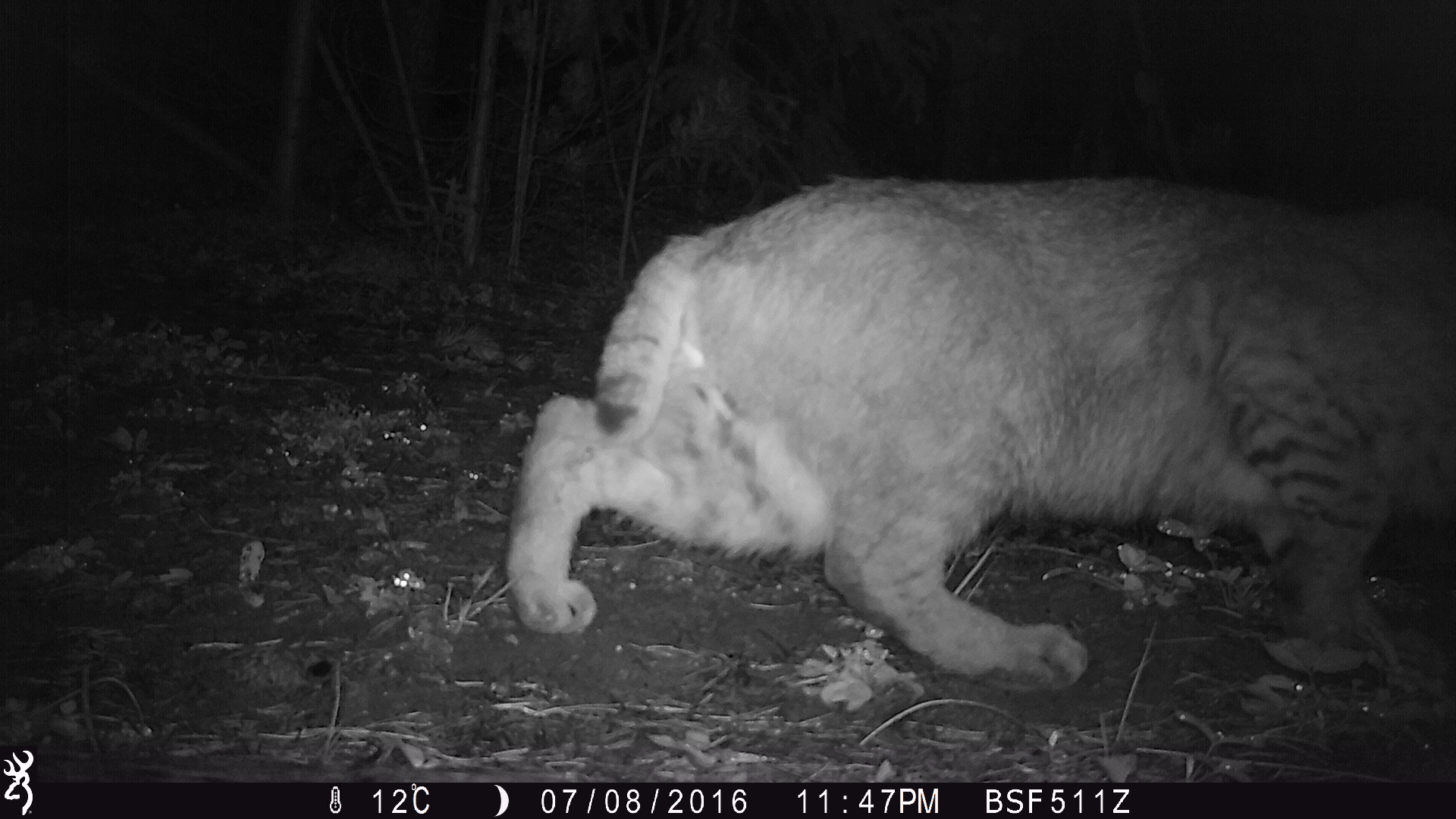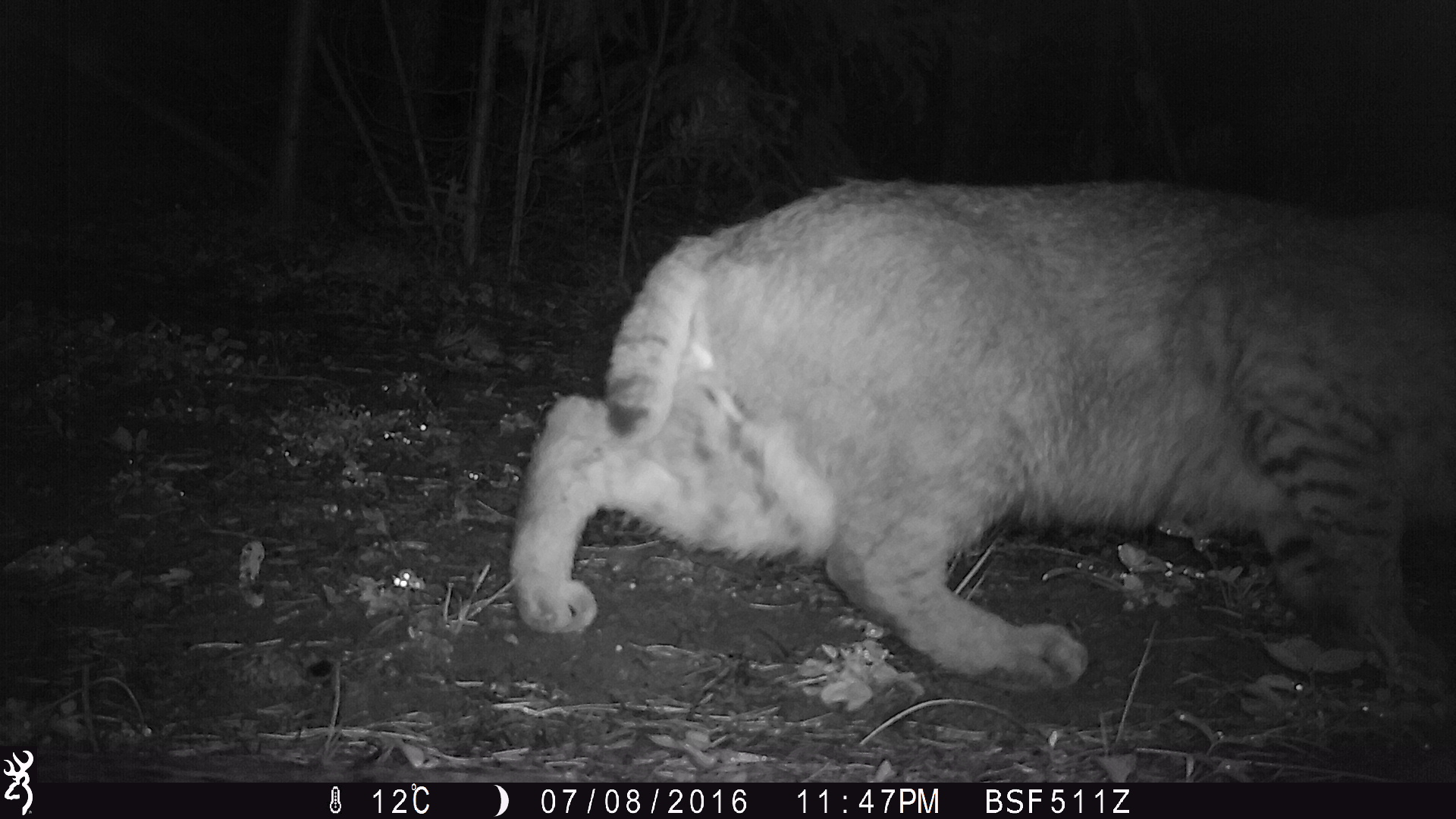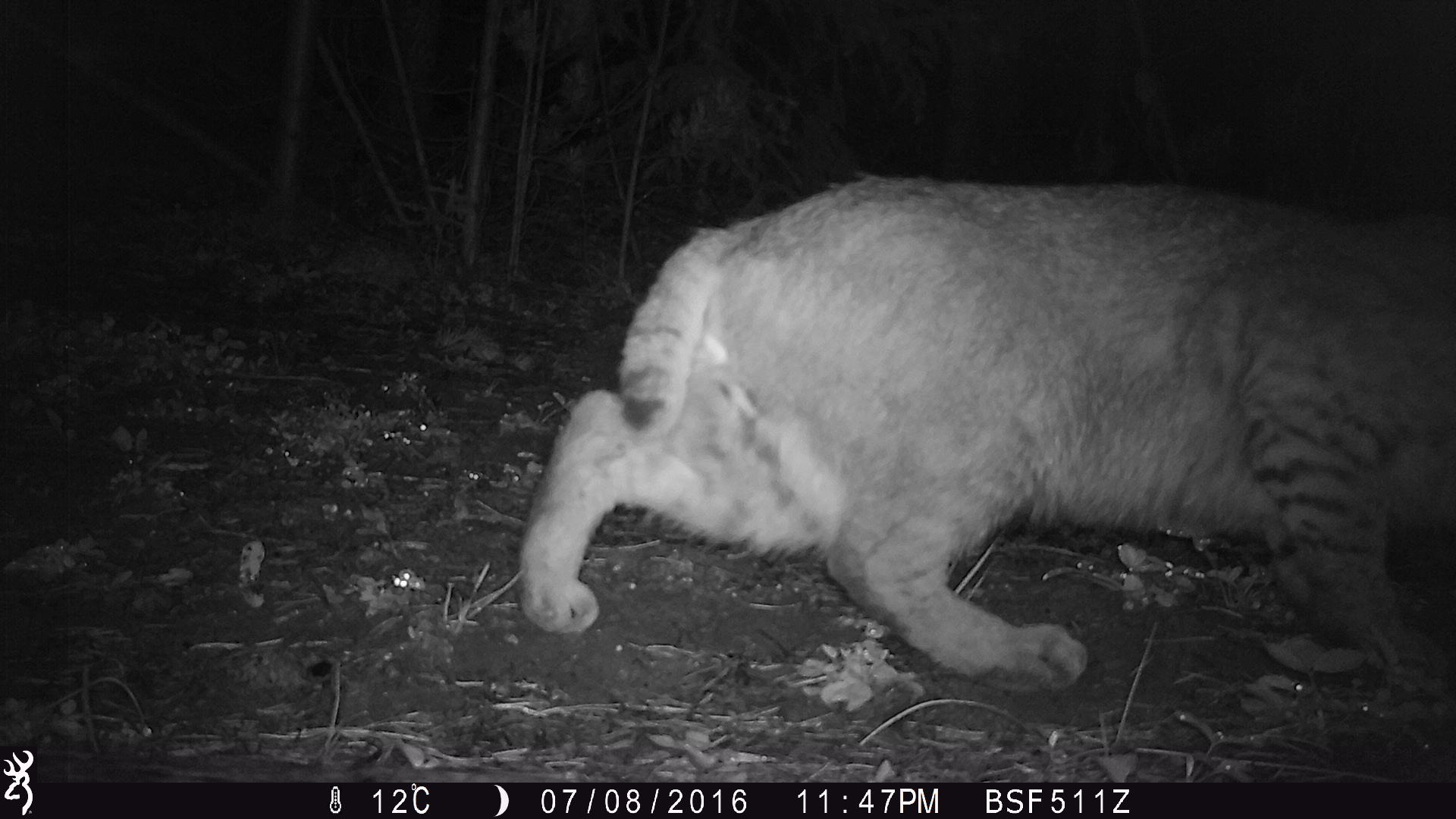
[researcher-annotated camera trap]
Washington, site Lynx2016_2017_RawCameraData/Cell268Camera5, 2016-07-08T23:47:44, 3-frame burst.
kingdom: Animalia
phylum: Chordata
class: Mammalia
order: Carnivora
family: Felidae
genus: Lynx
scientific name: Lynx rufus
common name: bobcat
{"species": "Lynx rufus (bobcat)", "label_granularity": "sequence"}